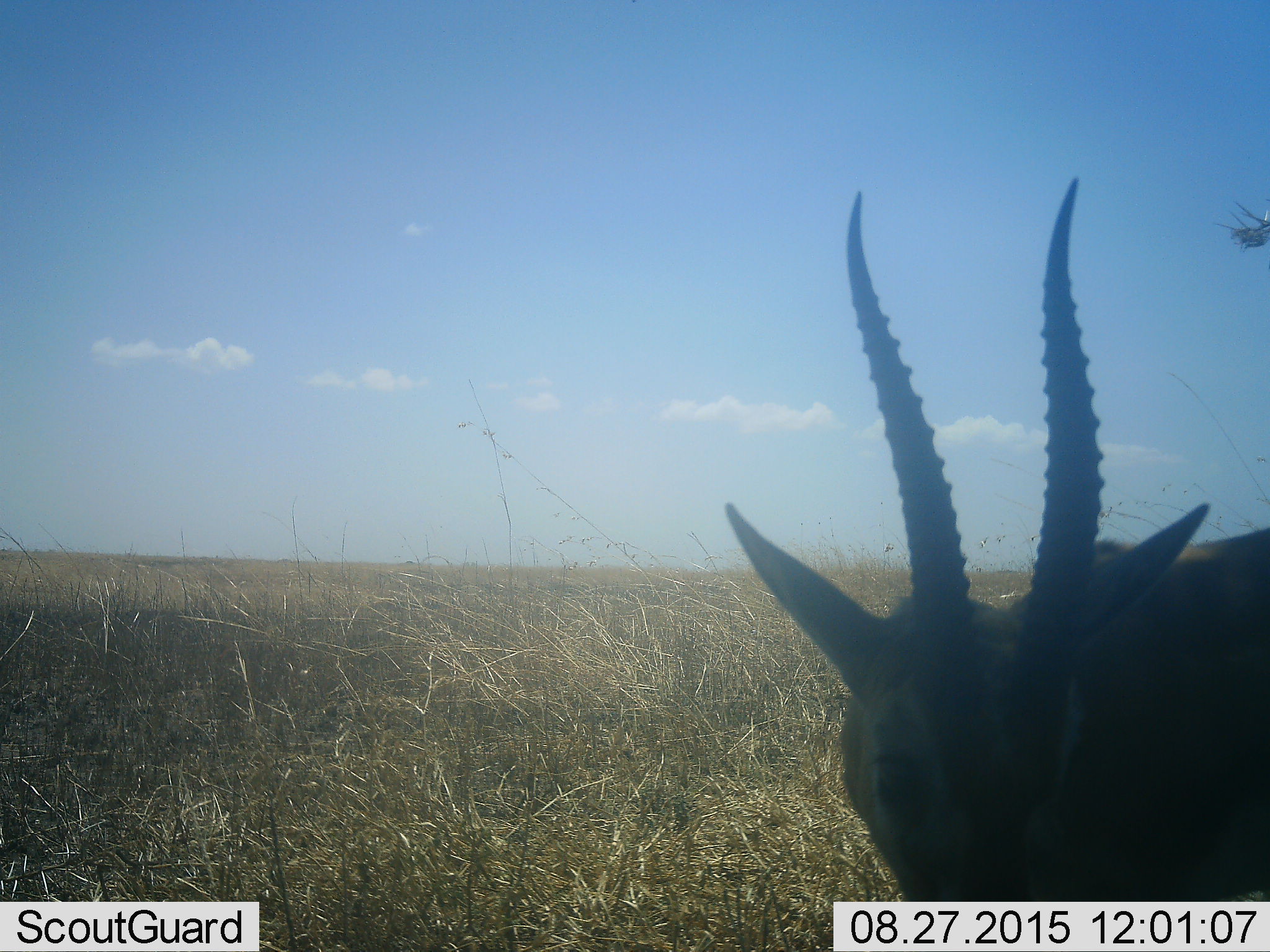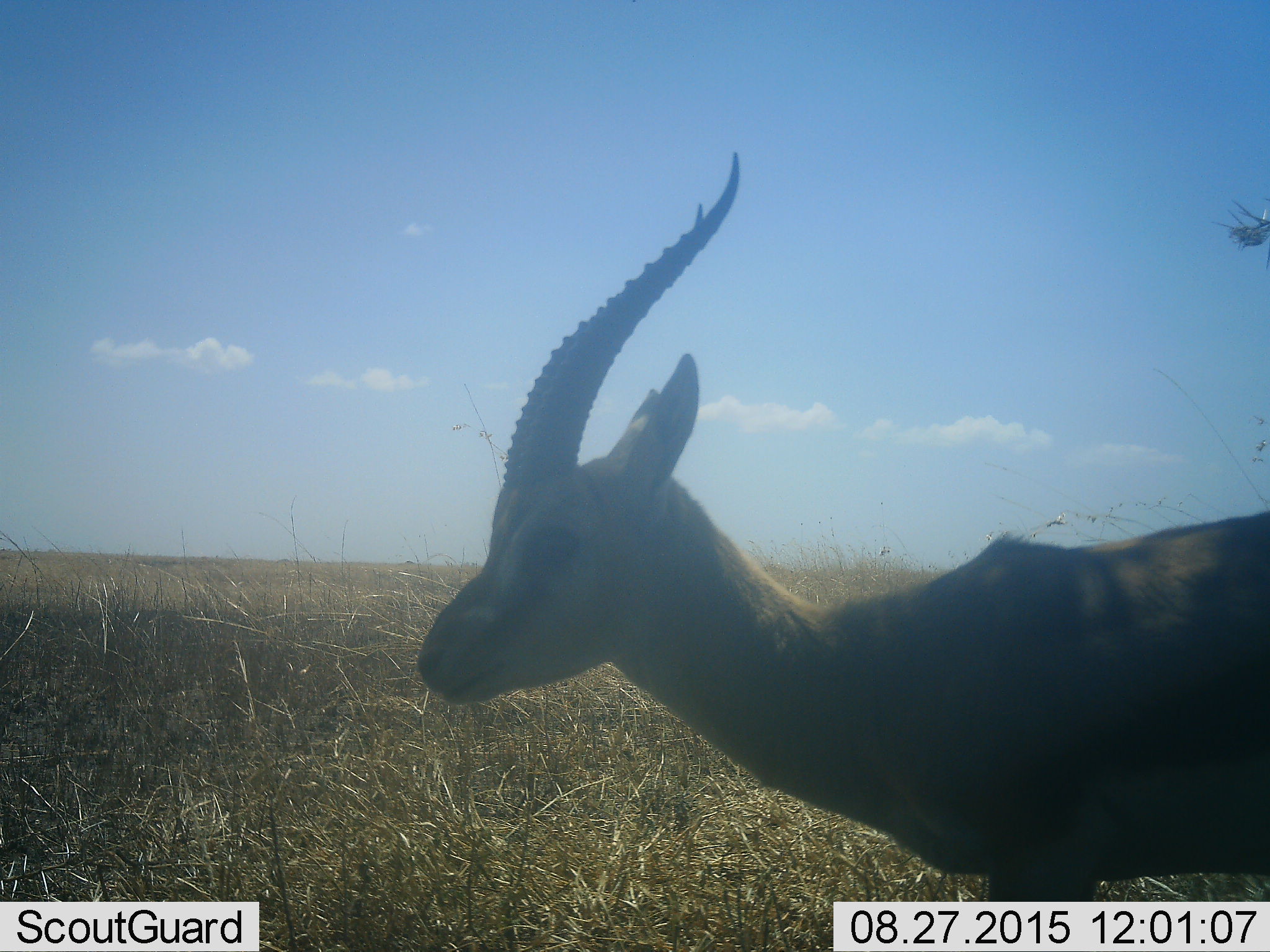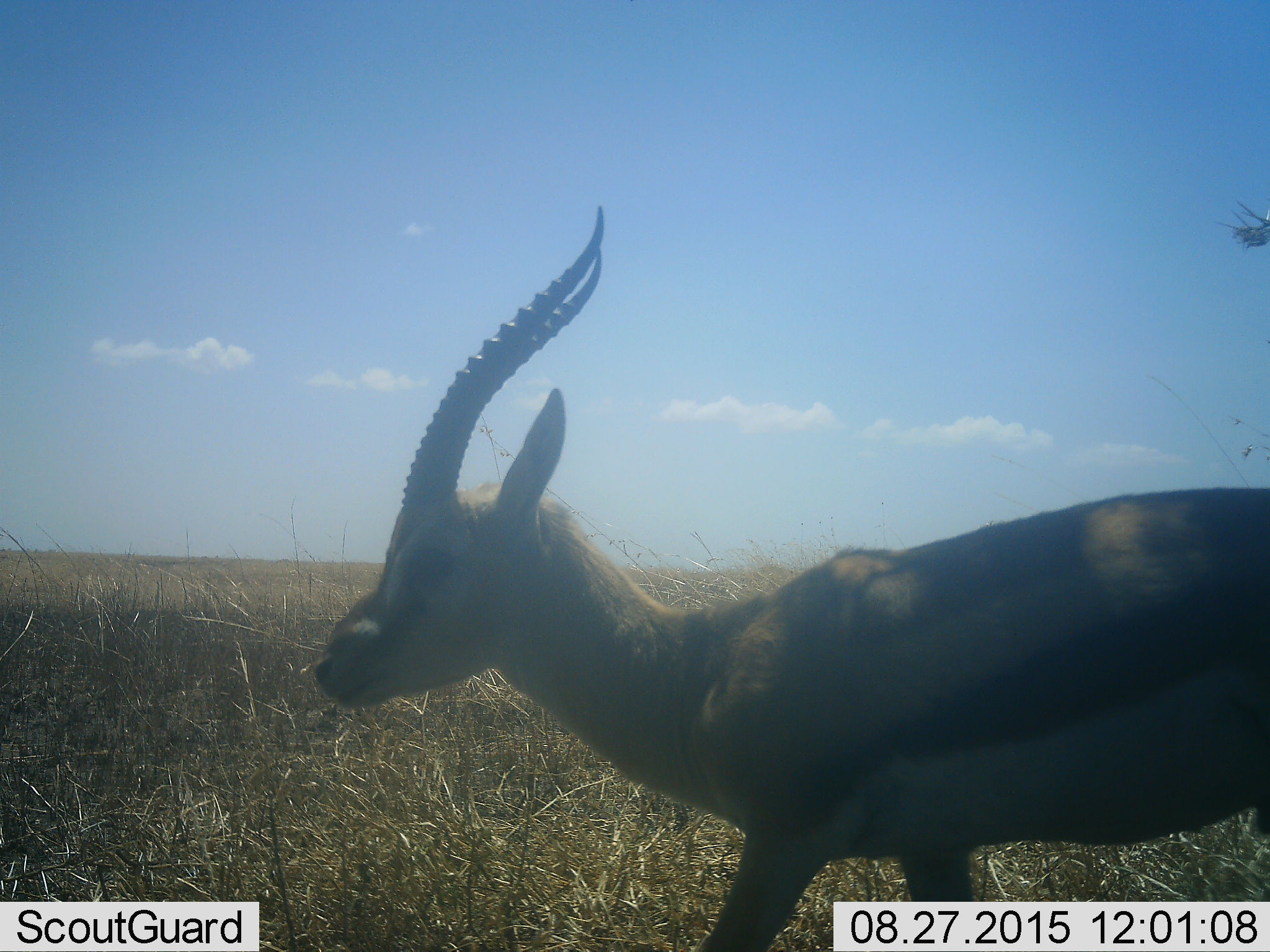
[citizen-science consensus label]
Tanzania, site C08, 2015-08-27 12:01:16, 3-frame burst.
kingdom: Animalia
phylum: Chordata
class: Mammalia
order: Artiodactyla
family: Bovidae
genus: Eudorcas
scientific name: Eudorcas thomsonii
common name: thomson's gazelle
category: gazellethomsons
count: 1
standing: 27%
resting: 0%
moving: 73%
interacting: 0%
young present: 0%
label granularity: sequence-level